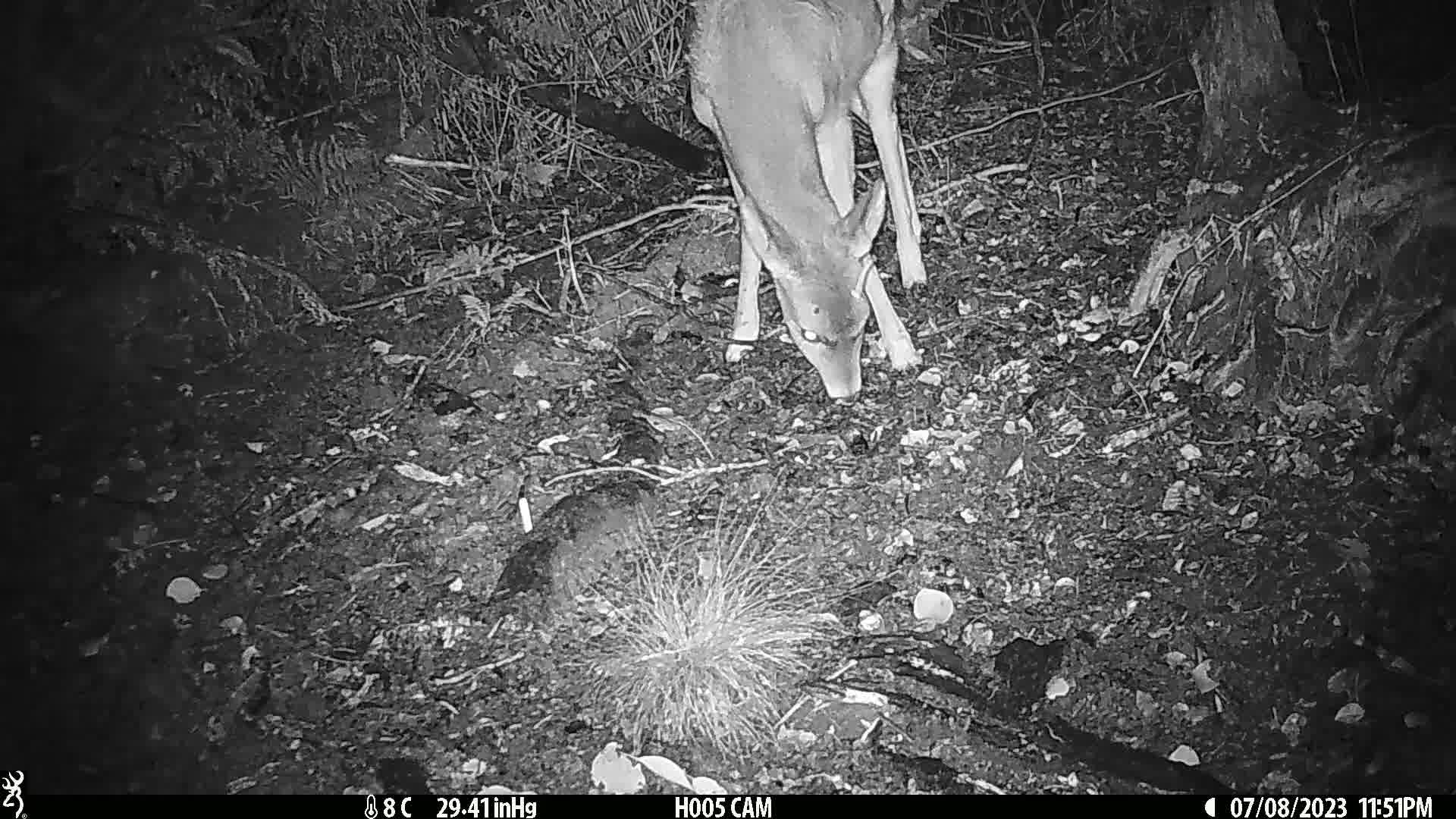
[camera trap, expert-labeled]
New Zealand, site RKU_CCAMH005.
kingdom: Animalia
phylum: Chordata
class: Mammalia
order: Artiodactyla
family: Cervidae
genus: Odocoileus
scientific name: Odocoileus virginianus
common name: white-tailed deer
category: white tailed deer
White tailed deer (white-tailed deer) (Odocoileus virginianus).